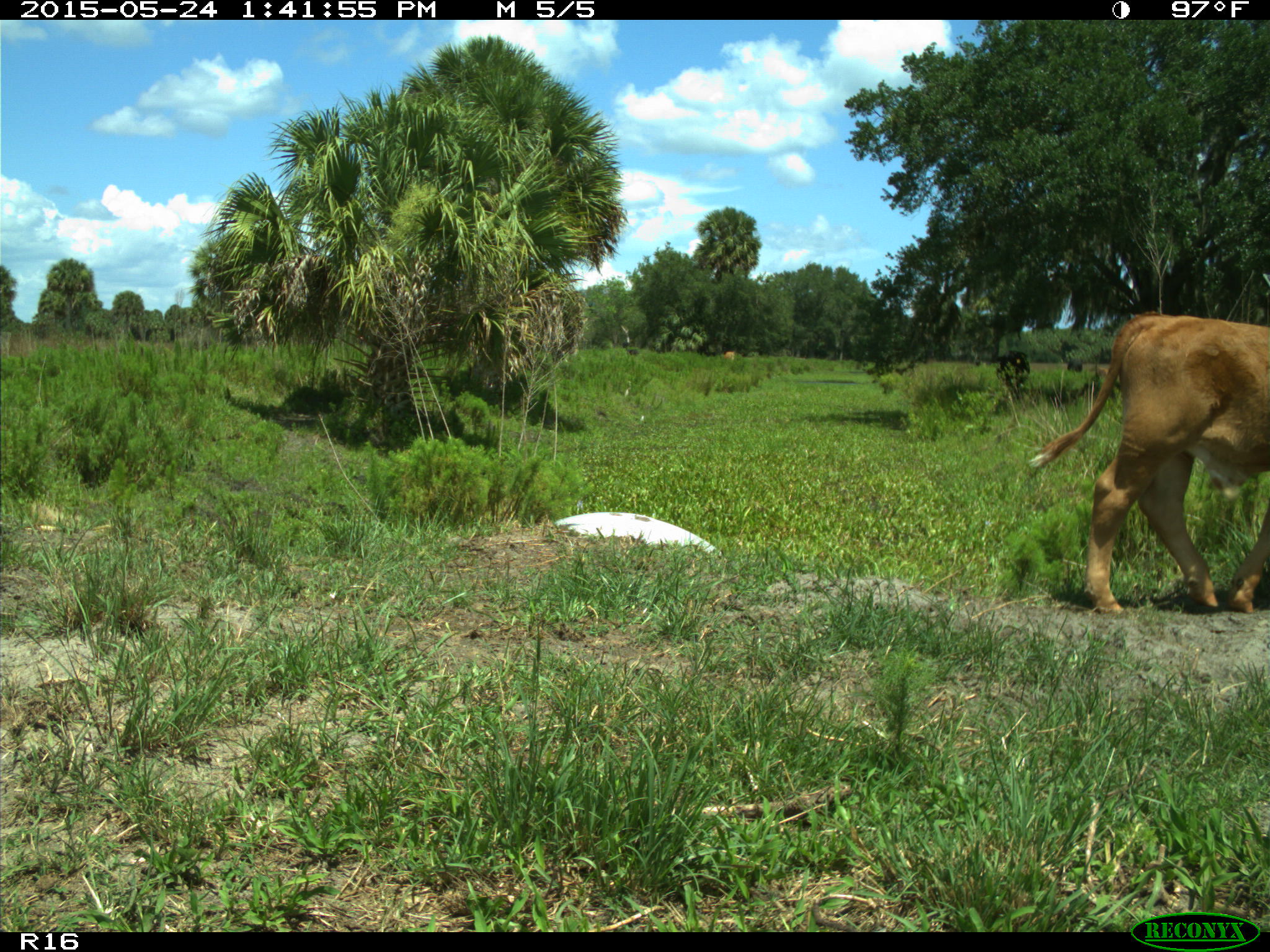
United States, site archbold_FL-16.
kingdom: Animalia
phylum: Chordata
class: Mammalia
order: Artiodactyla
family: Bovidae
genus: Bos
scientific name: Bos taurus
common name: domestic cow